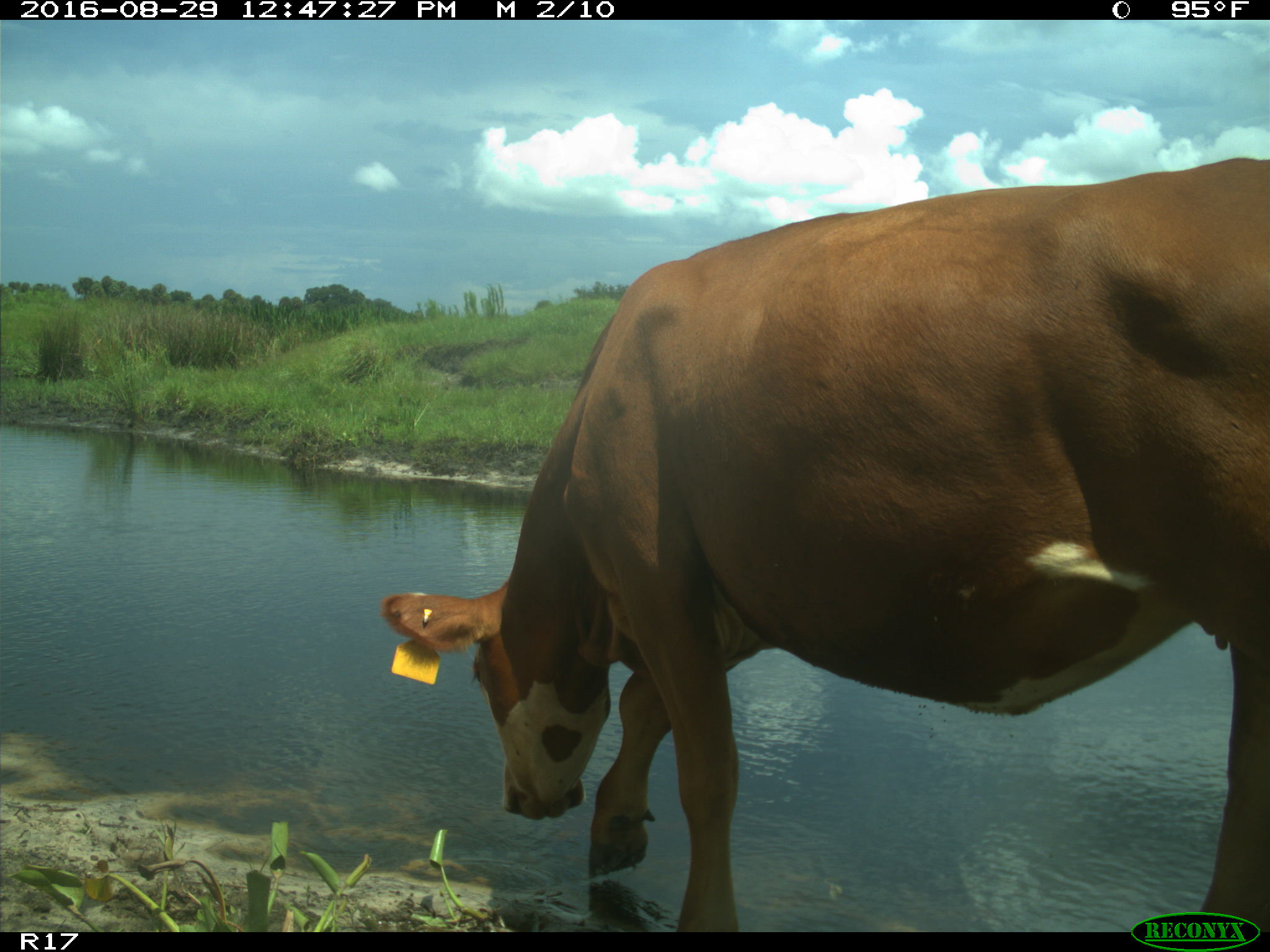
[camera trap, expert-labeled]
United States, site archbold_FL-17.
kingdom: Animalia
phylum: Chordata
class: Mammalia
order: Artiodactyla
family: Bovidae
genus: Bos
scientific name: Bos taurus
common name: domestic cow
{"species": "Bos taurus (domestic cow)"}